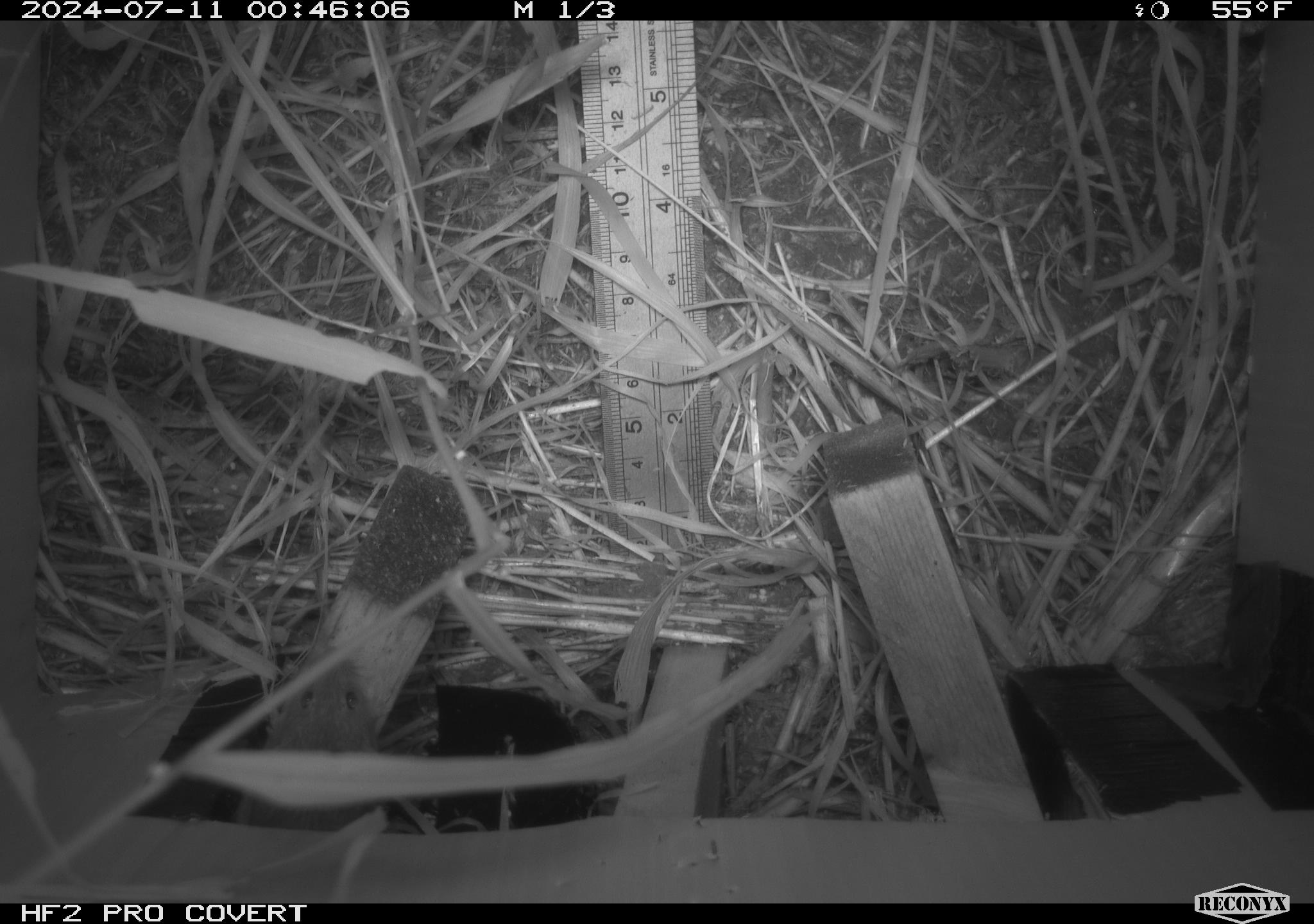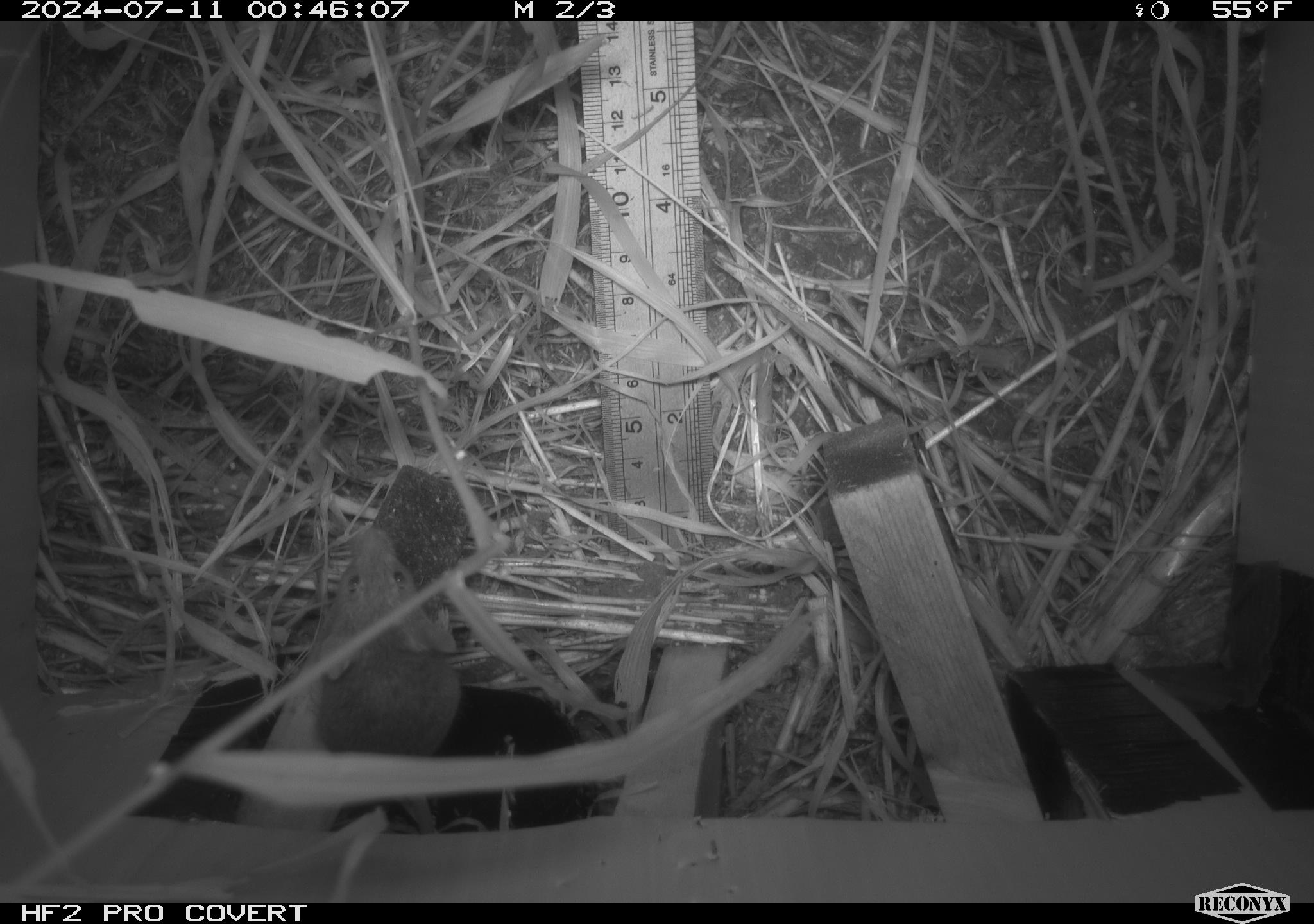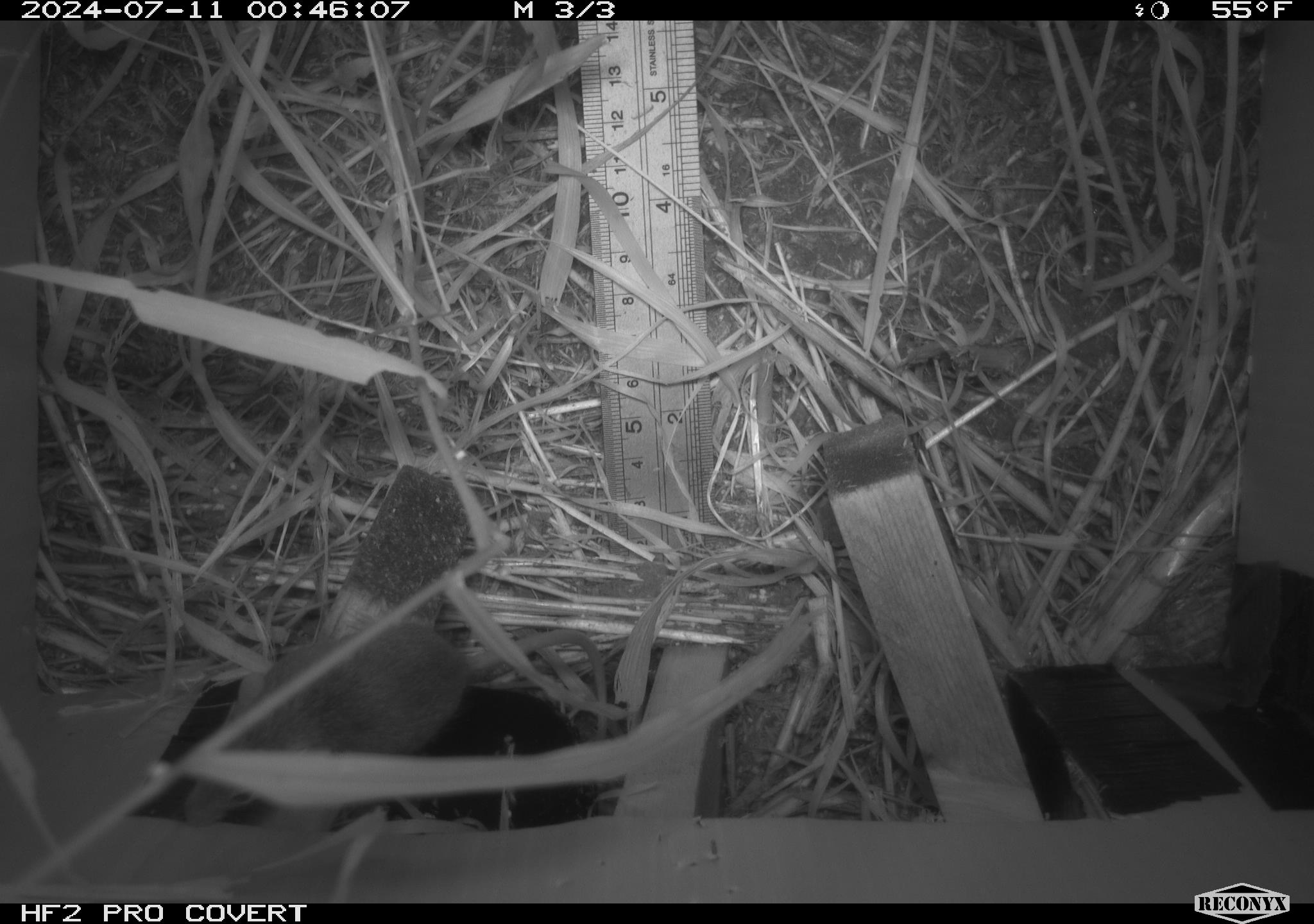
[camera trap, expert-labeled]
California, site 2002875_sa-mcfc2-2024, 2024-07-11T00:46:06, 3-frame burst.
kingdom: Animalia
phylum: Chordata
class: Mammalia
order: Rodentia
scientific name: Rodentia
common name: rodent